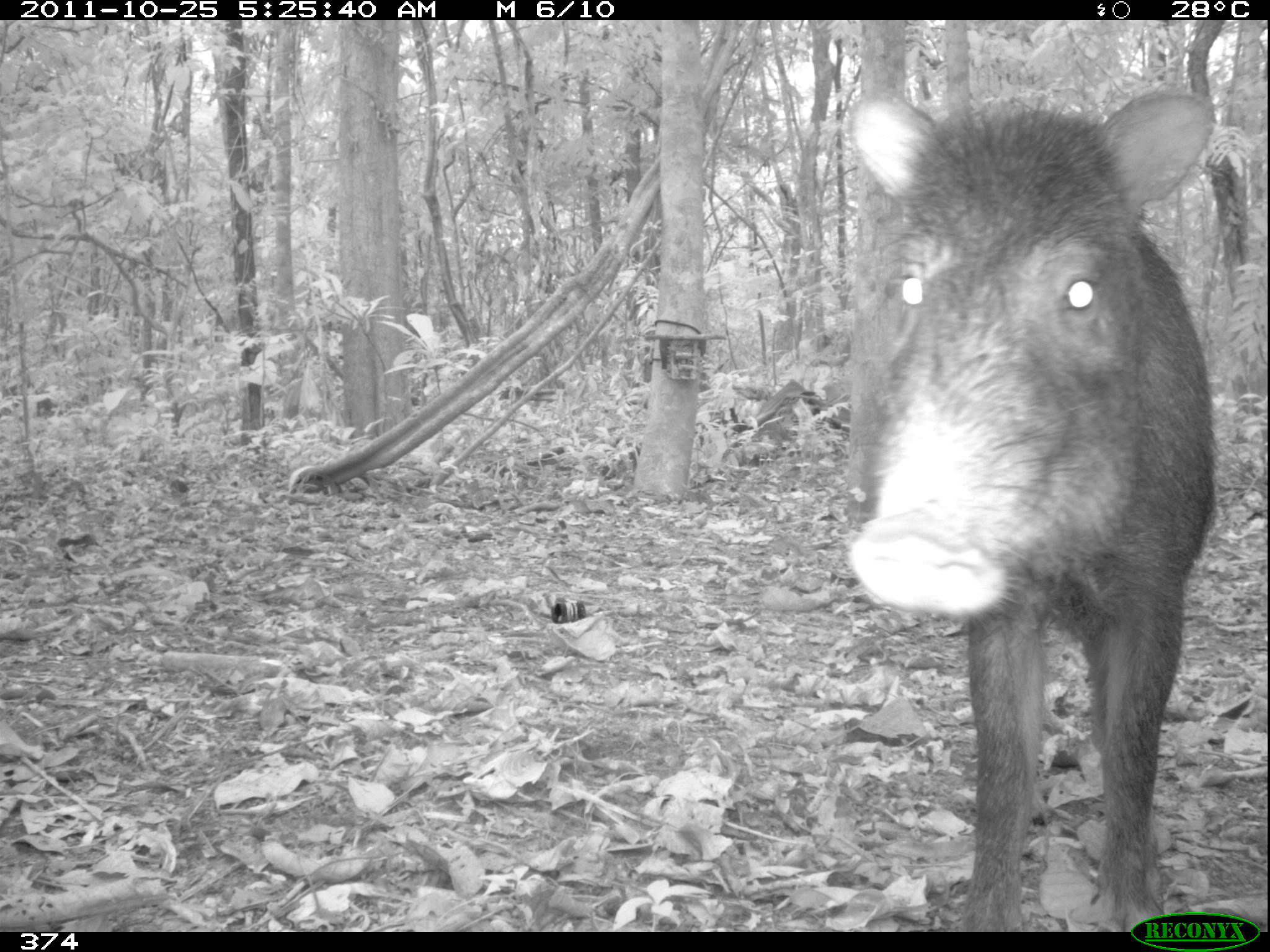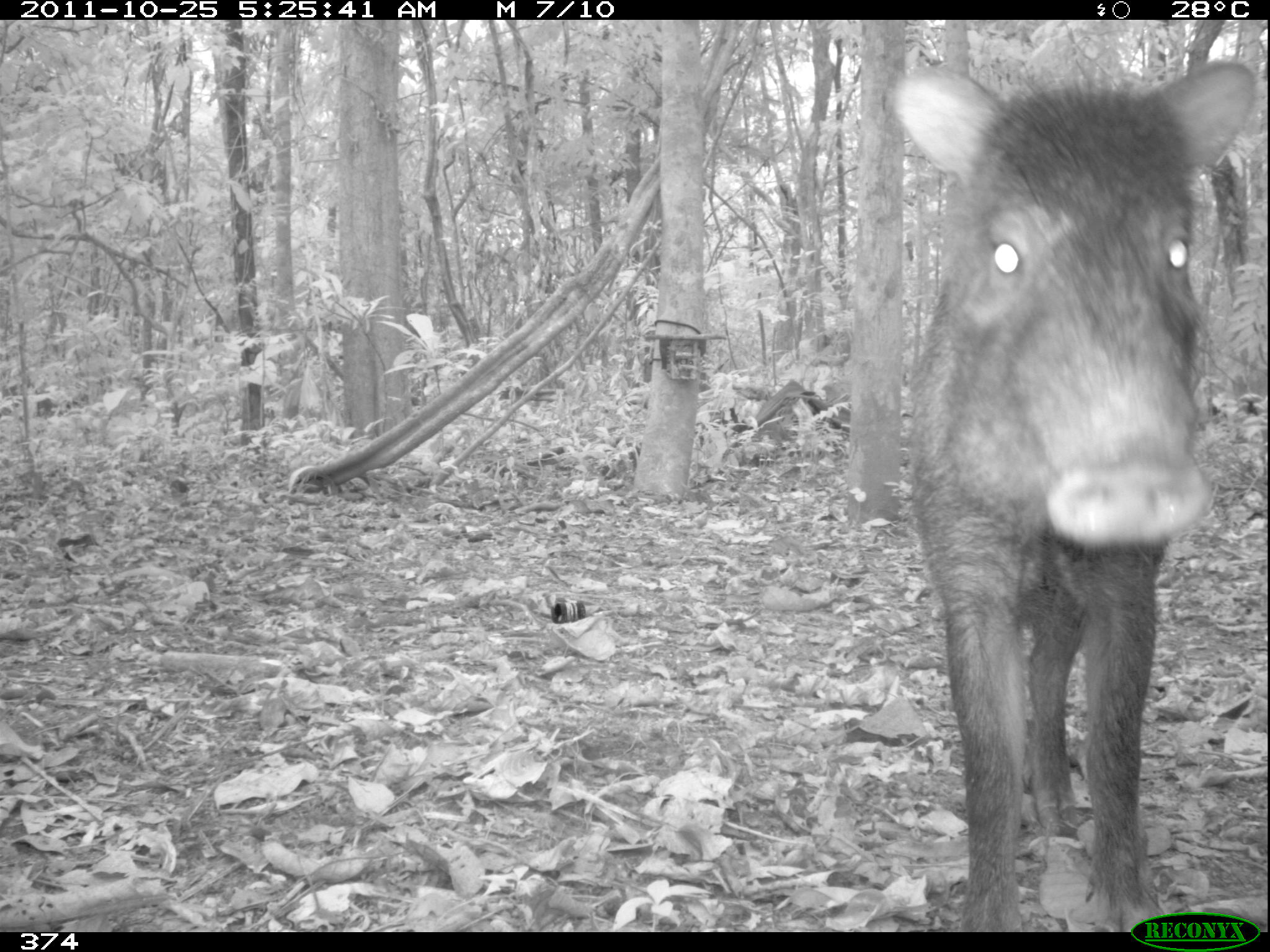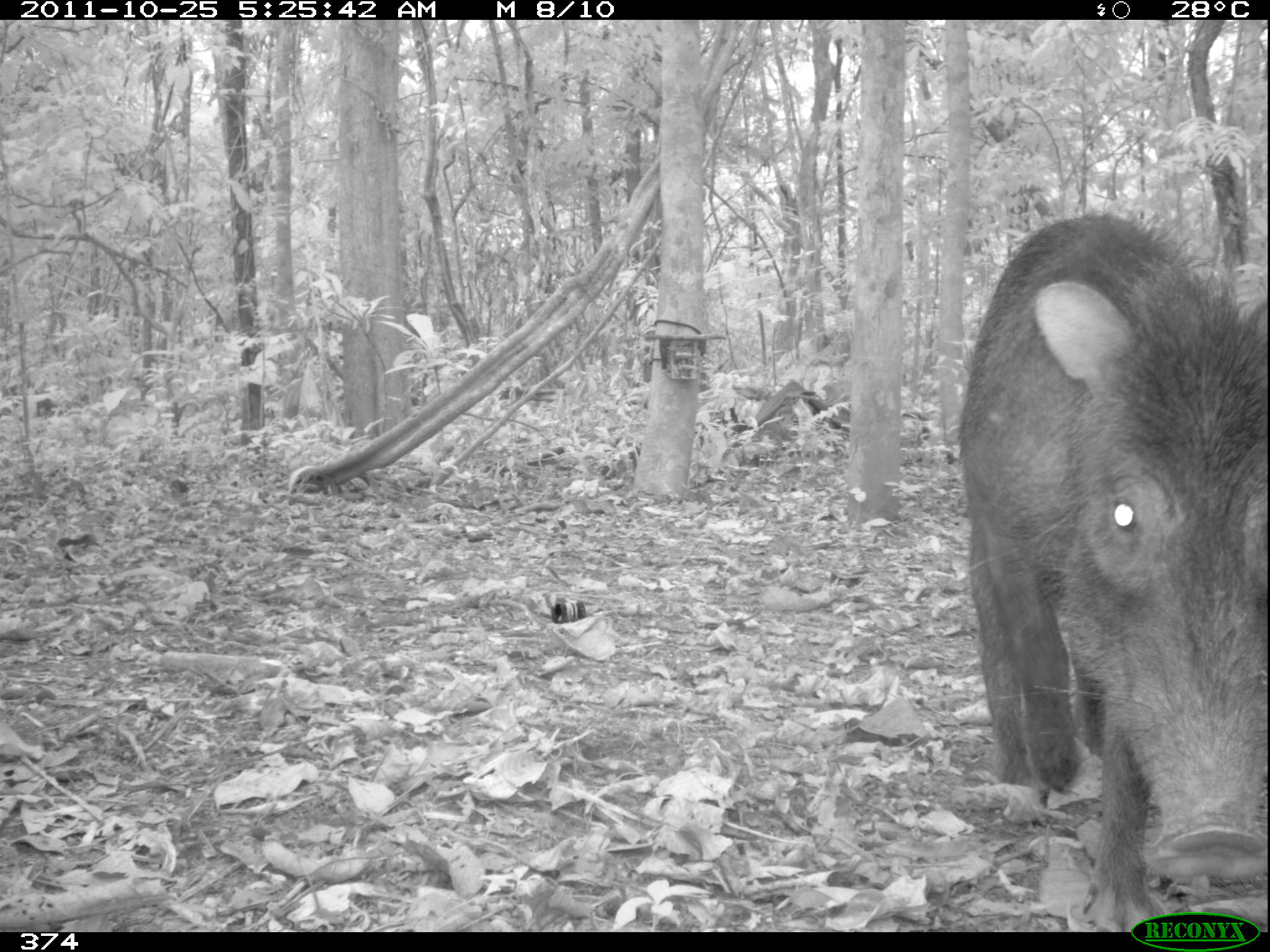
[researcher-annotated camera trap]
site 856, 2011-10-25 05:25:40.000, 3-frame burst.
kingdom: Animalia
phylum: Chordata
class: Mammalia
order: Artiodactyla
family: Tayassuidae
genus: Tayassu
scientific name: Tayassu pecari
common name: white-lipped peccary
Tayassu pecari (white-lipped peccary).